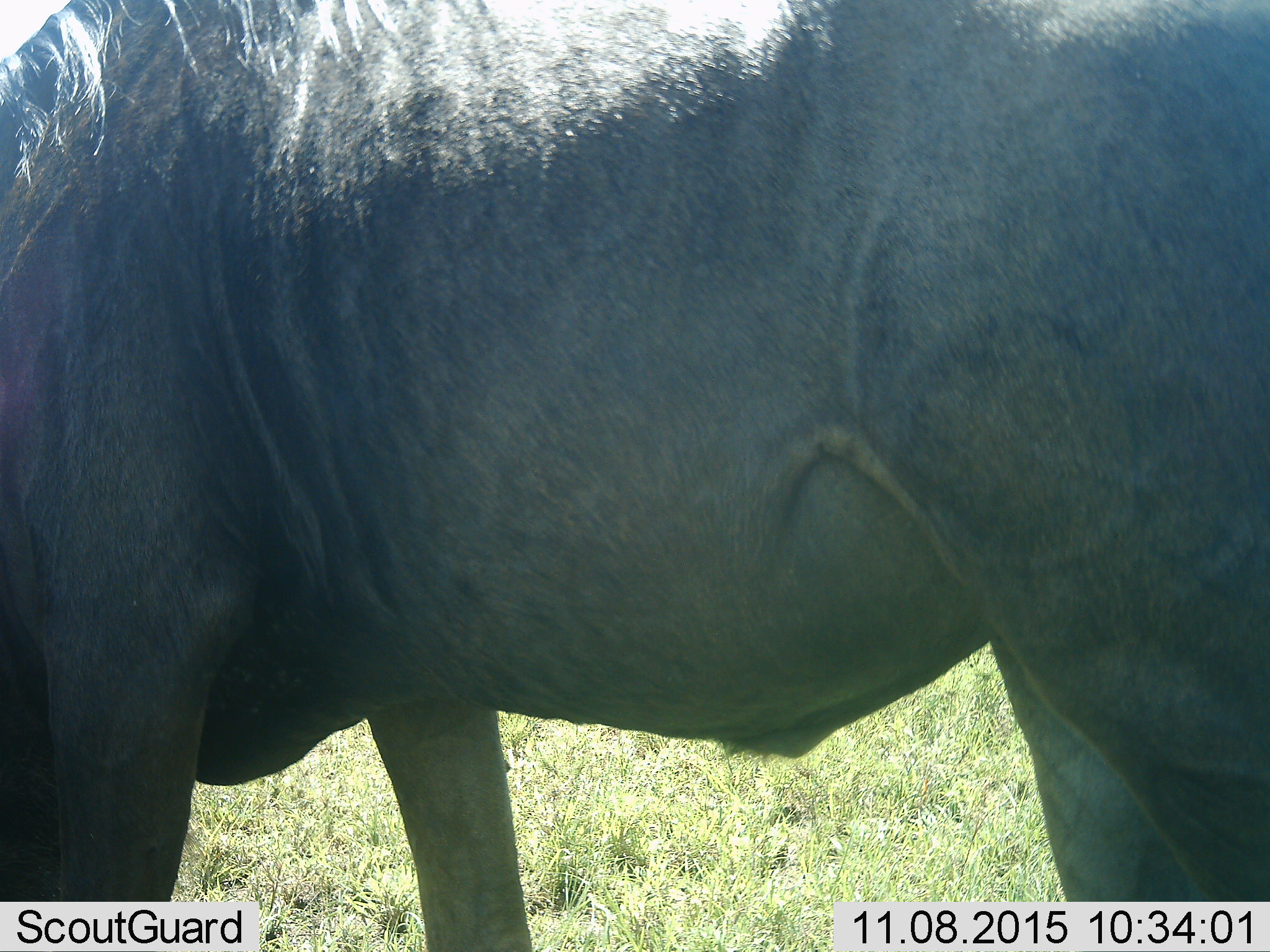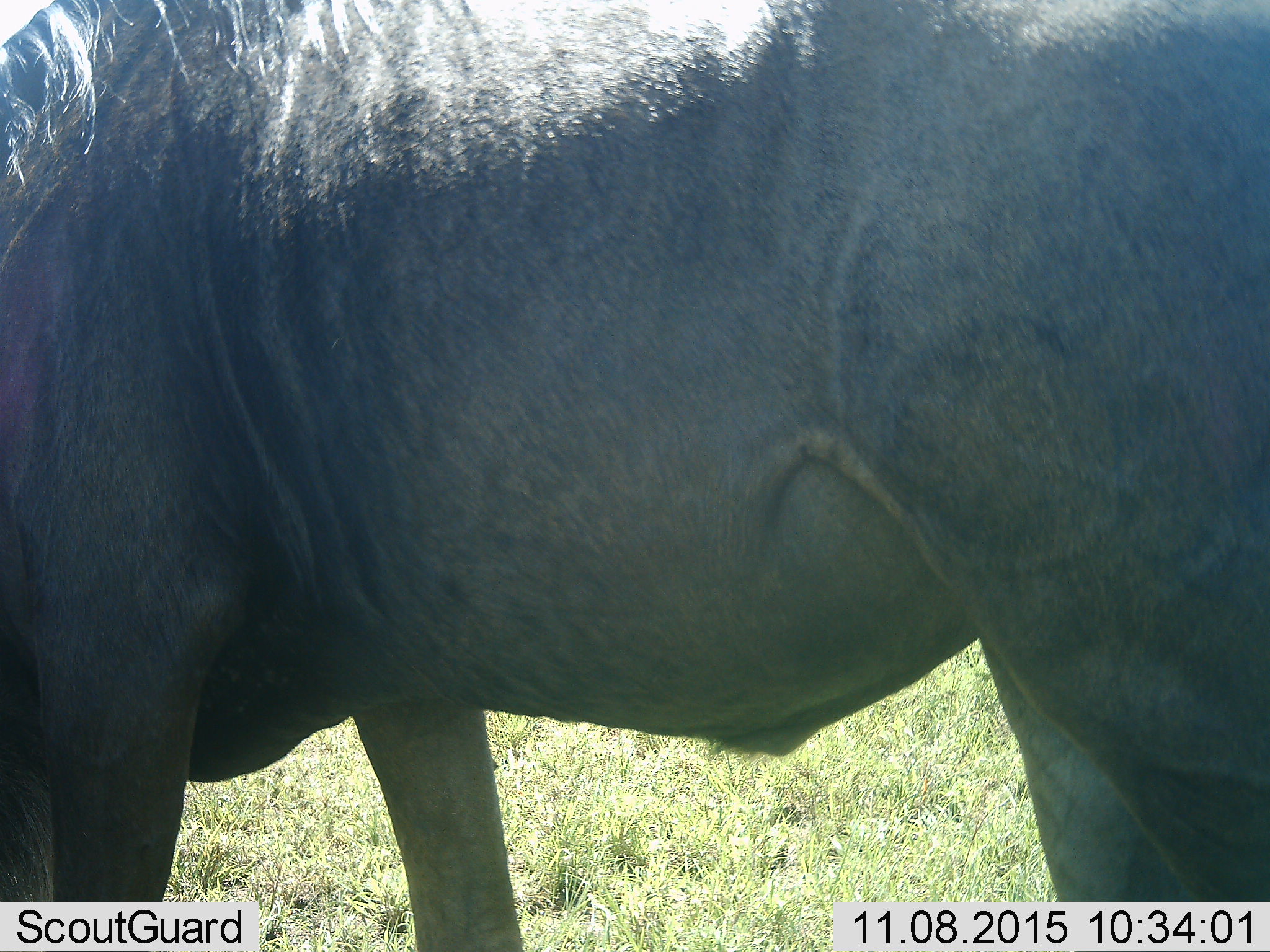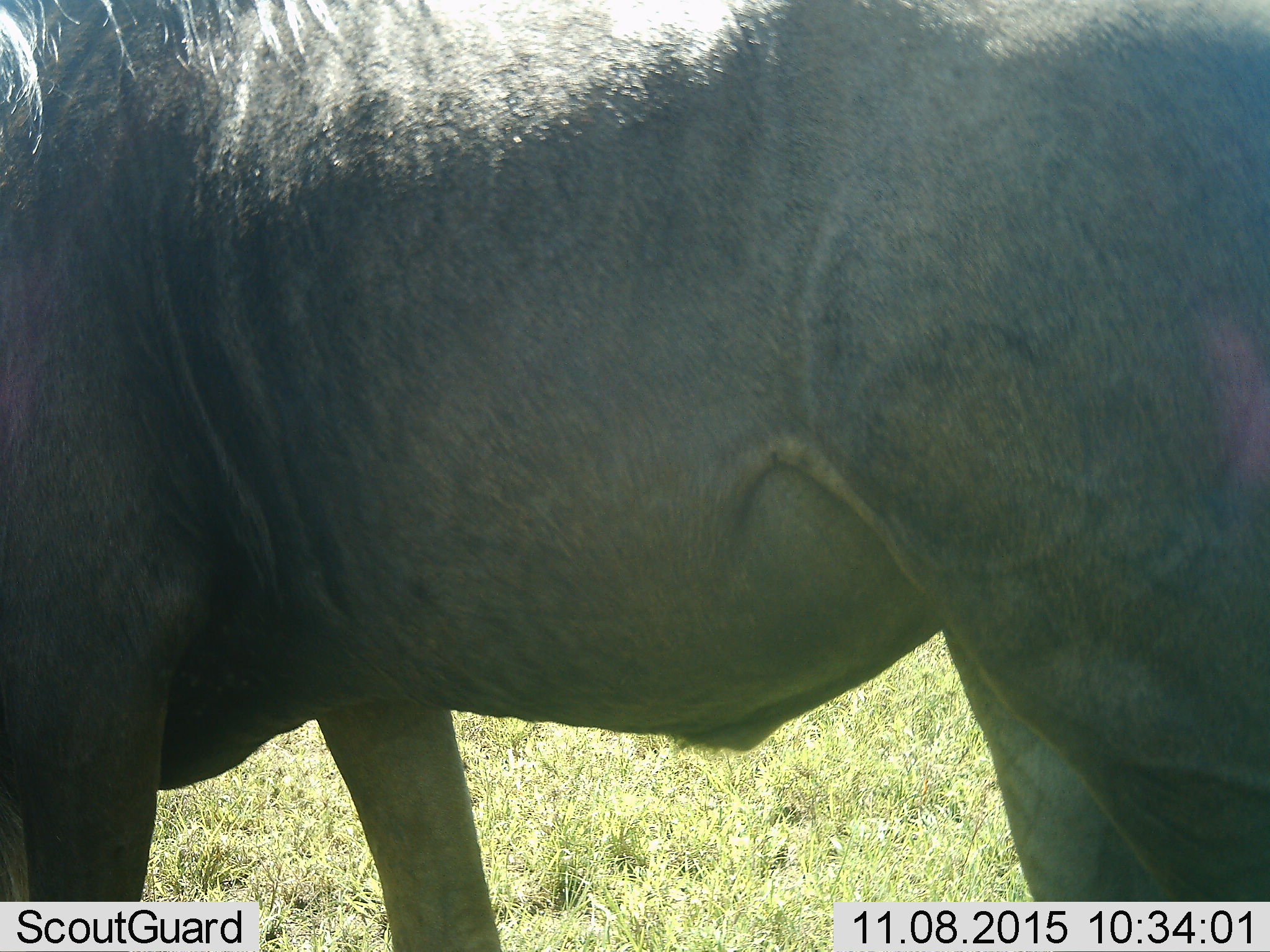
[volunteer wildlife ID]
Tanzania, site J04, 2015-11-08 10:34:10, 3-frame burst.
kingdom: Animalia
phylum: Chordata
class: Mammalia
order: Artiodactyla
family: Bovidae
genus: Connochaetes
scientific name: Connochaetes taurinus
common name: blue wildebeest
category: wildebeest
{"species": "wildebeest (blue wildebeest) (Connochaetes taurinus)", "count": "1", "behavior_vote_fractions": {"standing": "57%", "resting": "14%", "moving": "29%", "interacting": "0%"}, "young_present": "0%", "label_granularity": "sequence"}